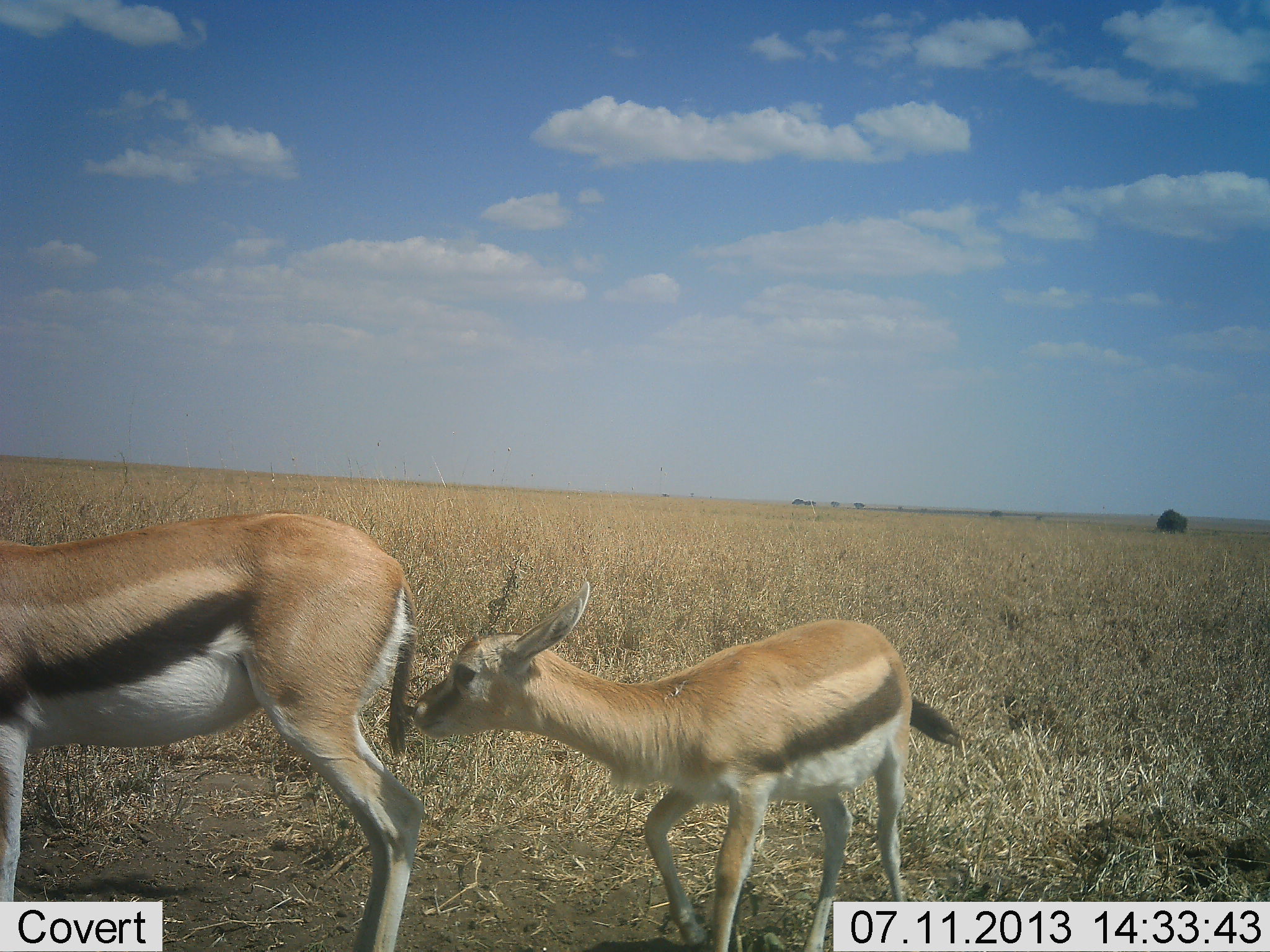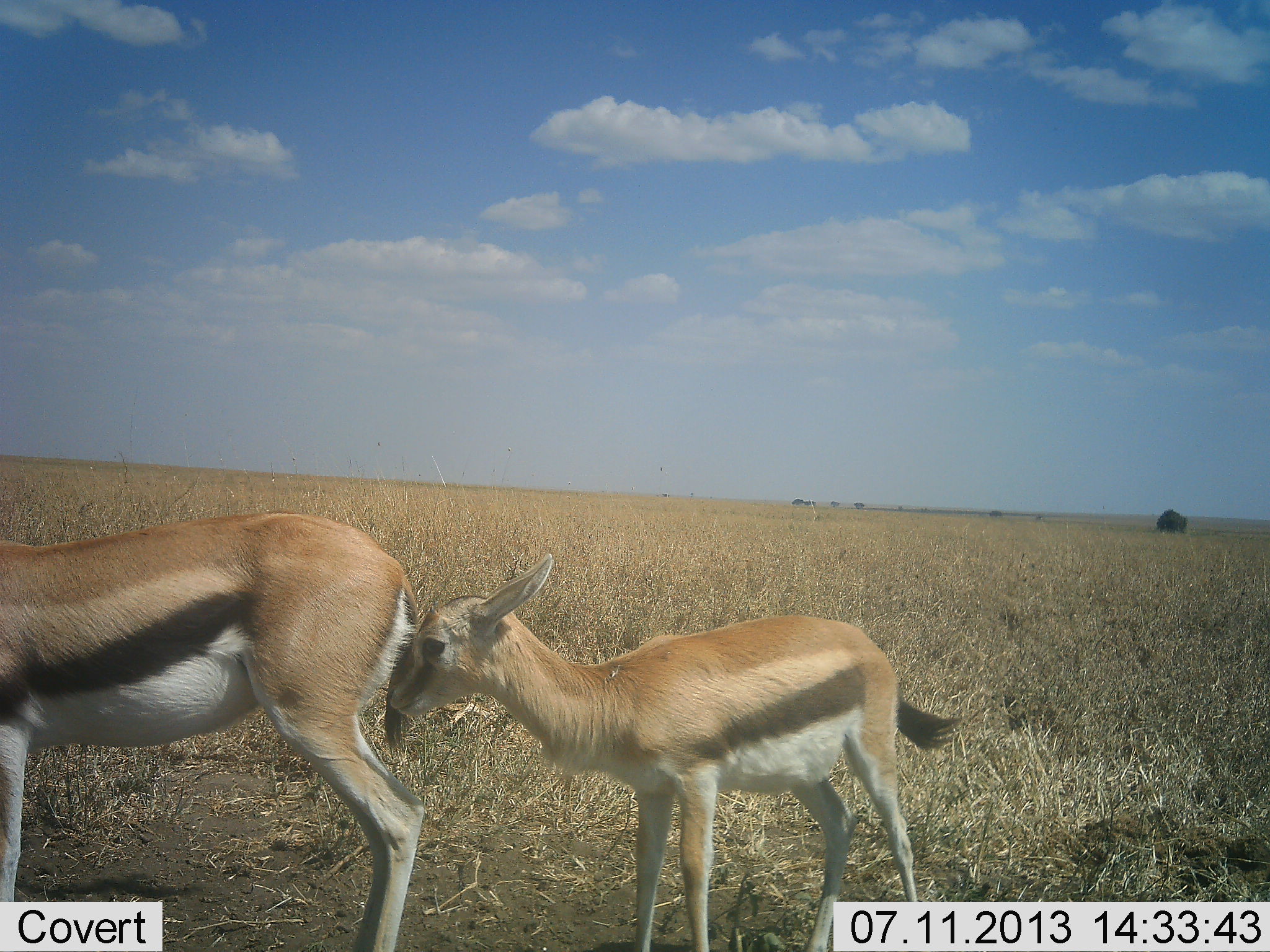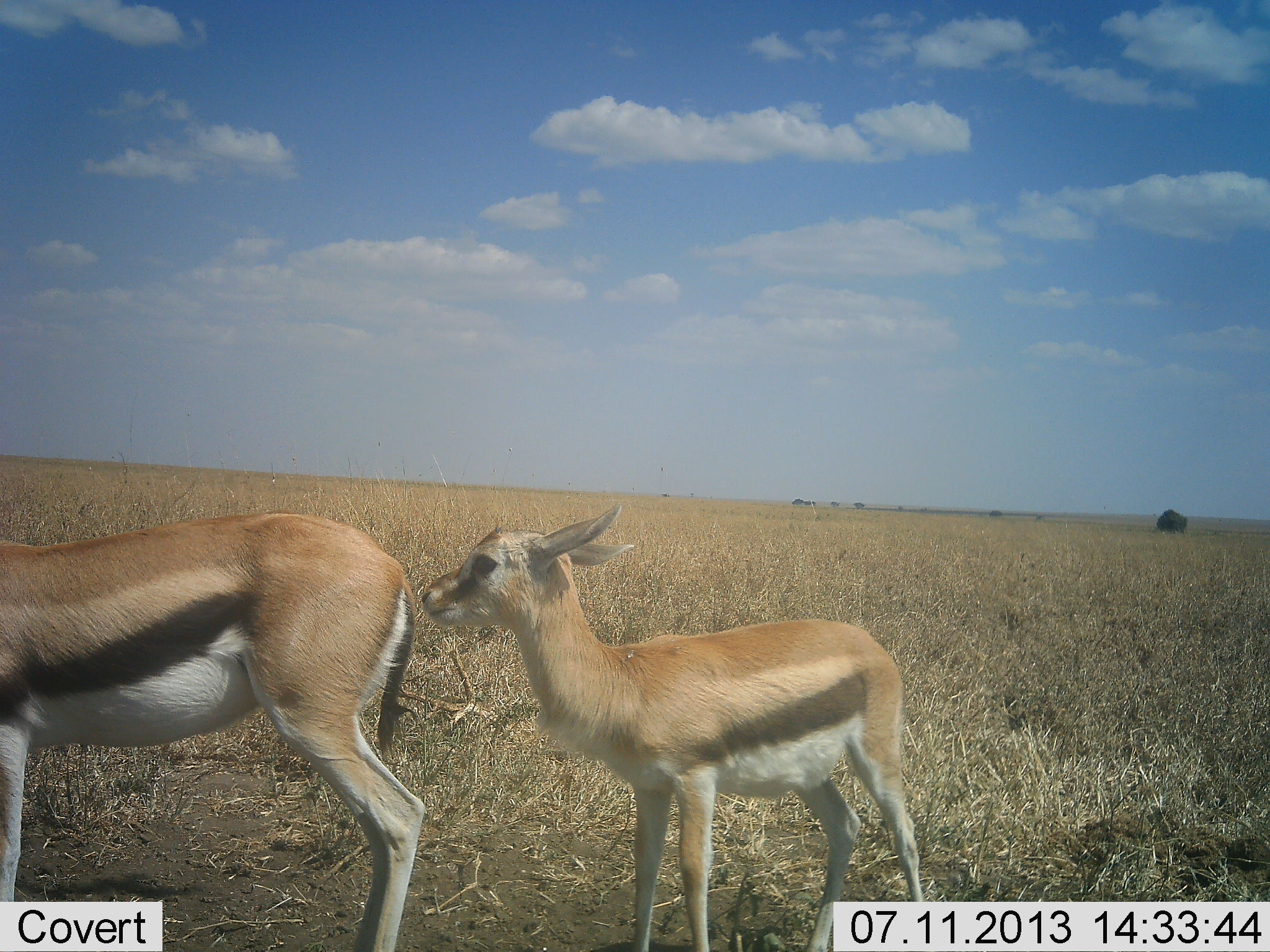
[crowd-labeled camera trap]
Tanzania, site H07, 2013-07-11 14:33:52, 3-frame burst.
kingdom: Animalia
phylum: Chordata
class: Mammalia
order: Artiodactyla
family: Bovidae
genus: Eudorcas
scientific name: Eudorcas thomsonii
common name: thomson's gazelle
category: gazellethomsons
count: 2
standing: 80%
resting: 0%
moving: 0%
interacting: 40%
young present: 80%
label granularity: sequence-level